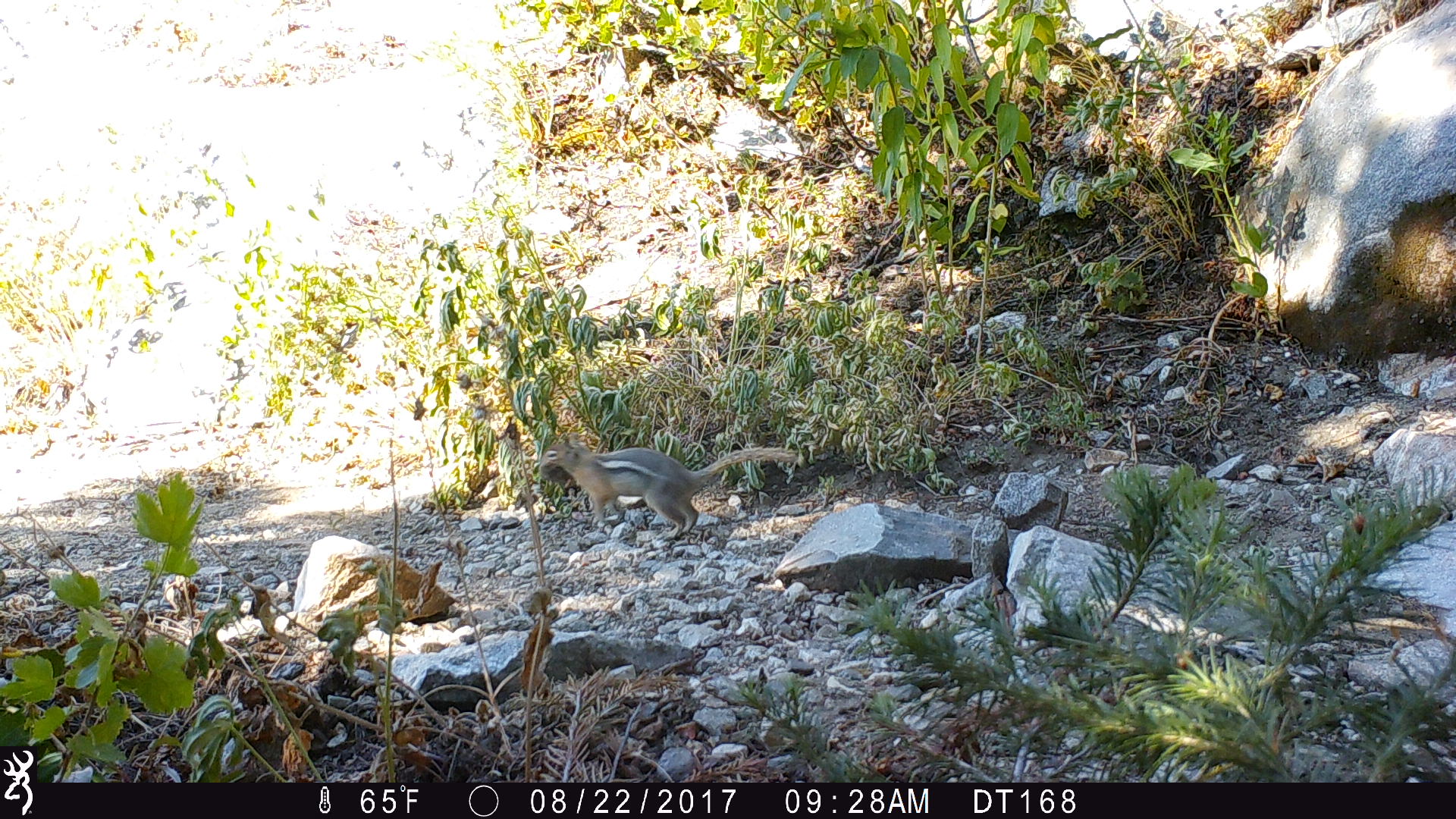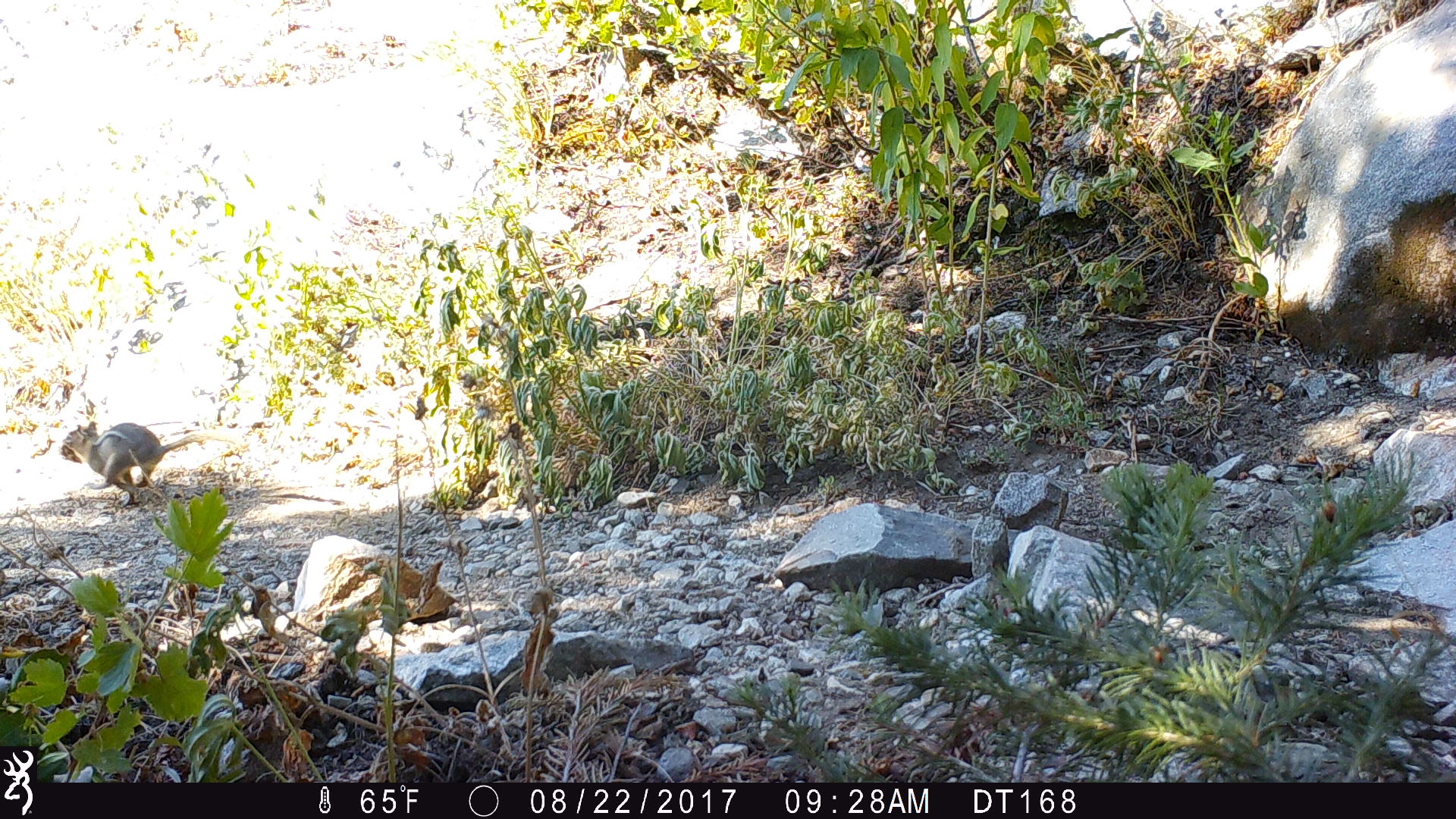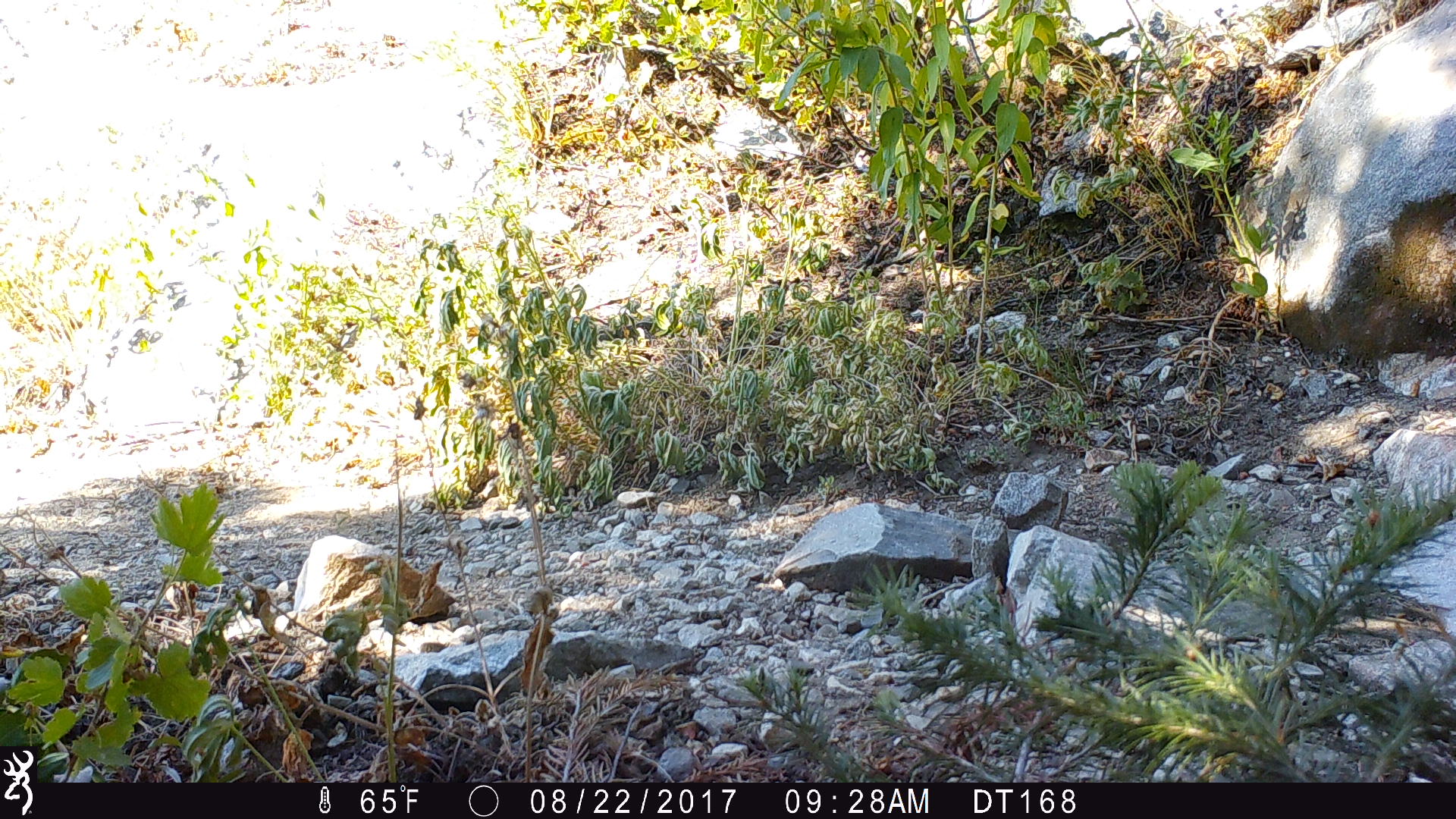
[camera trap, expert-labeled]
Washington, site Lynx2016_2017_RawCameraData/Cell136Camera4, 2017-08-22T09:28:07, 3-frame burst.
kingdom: Animalia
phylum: Chordata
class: Mammalia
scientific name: Mammalia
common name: small mammal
Small mammal (Mammalia). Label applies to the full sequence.